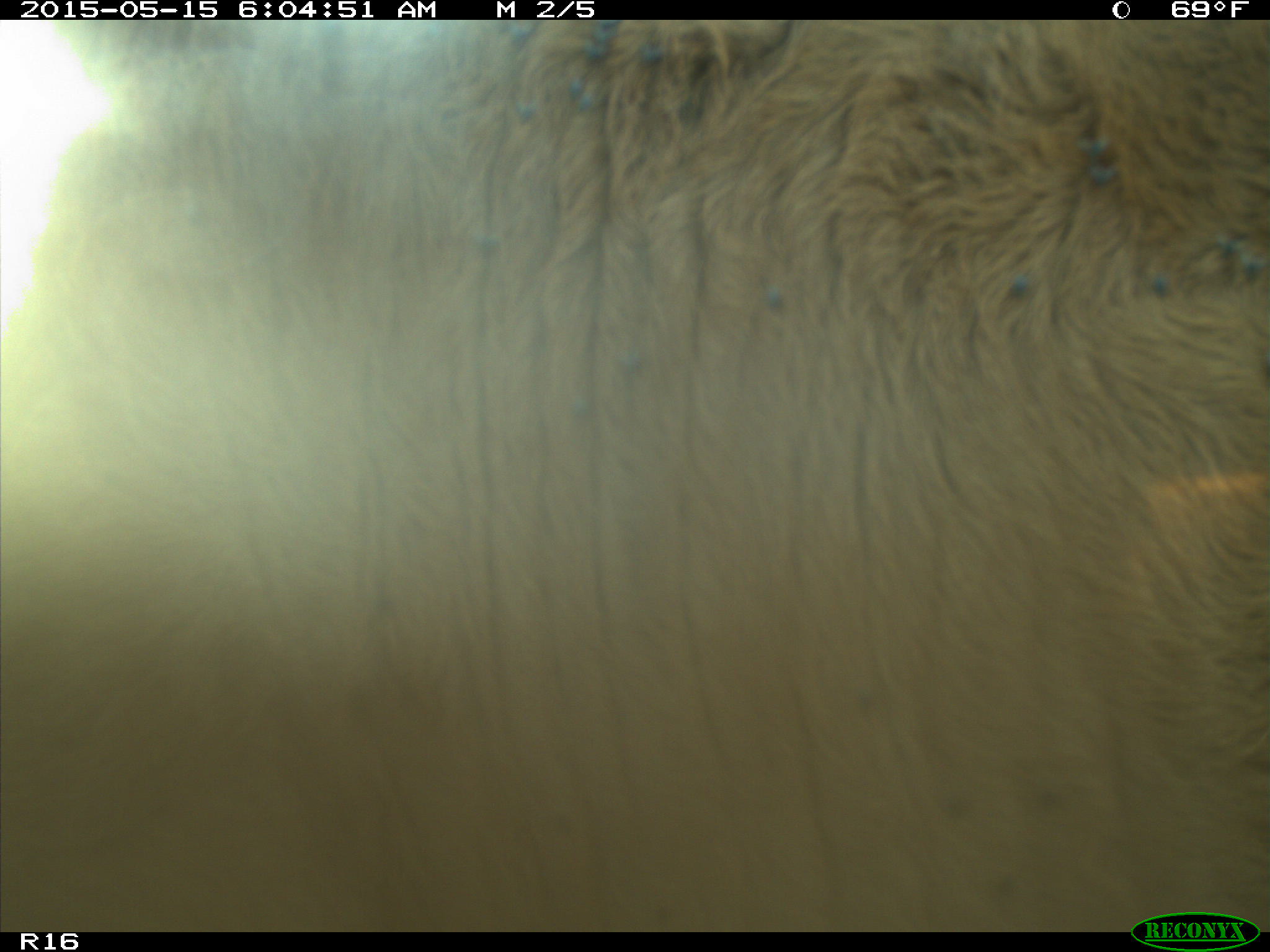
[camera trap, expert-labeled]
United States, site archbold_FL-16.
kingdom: Animalia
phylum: Chordata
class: Mammalia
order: Artiodactyla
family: Bovidae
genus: Bos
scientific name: Bos taurus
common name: domestic cow